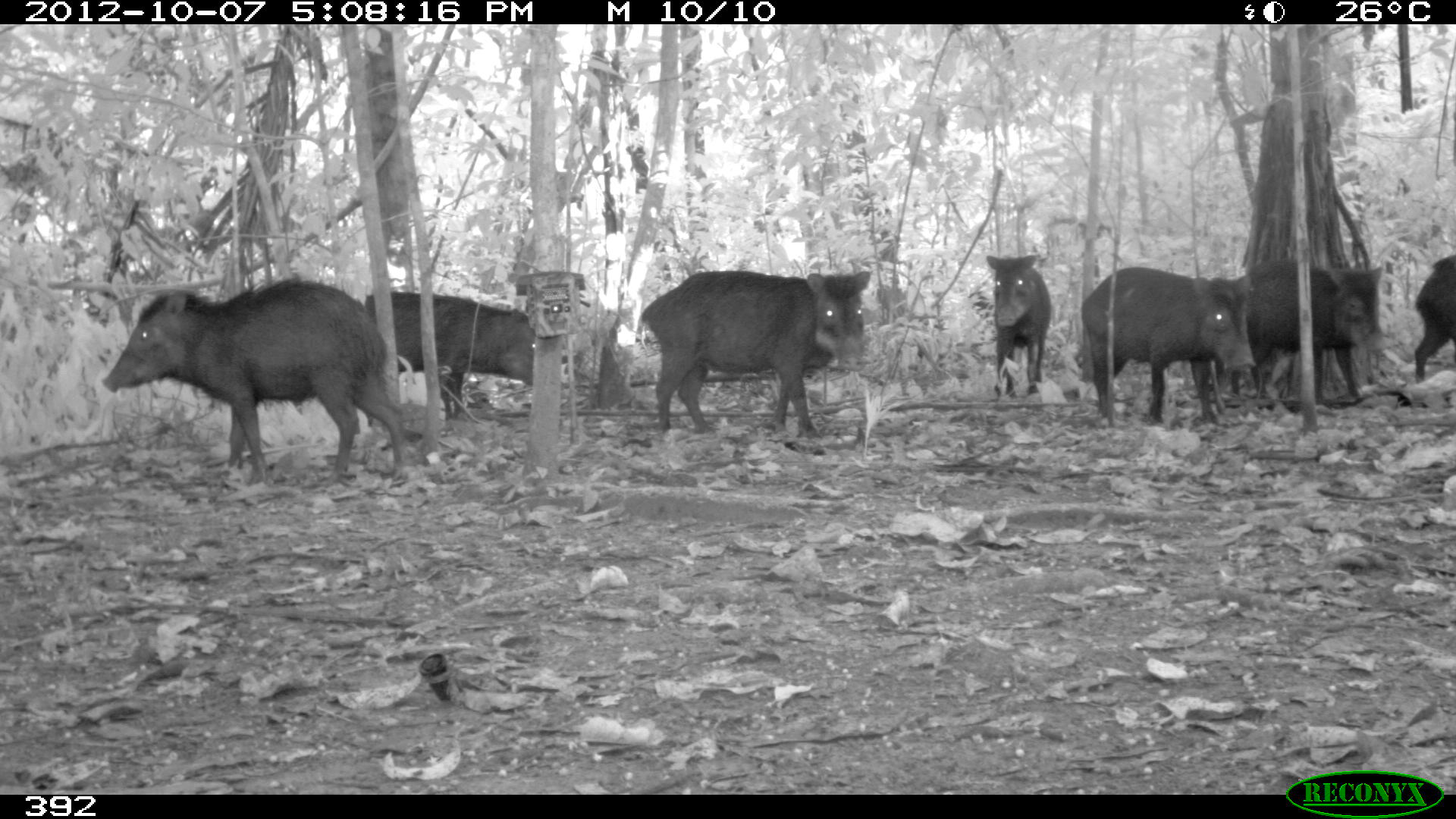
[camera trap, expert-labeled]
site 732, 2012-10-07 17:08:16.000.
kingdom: Animalia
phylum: Chordata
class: Mammalia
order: Artiodactyla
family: Tayassuidae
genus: Tayassu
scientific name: Tayassu pecari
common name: white-lipped peccary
Tayassu pecari (white-lipped peccary).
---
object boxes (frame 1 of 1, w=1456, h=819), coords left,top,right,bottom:
tayassu pecari: 100,274,413,487; 640,268,871,440; 1080,266,1257,424; 362,290,536,420; 1230,258,1387,399; 985,253,1052,393; 1413,254,1455,382